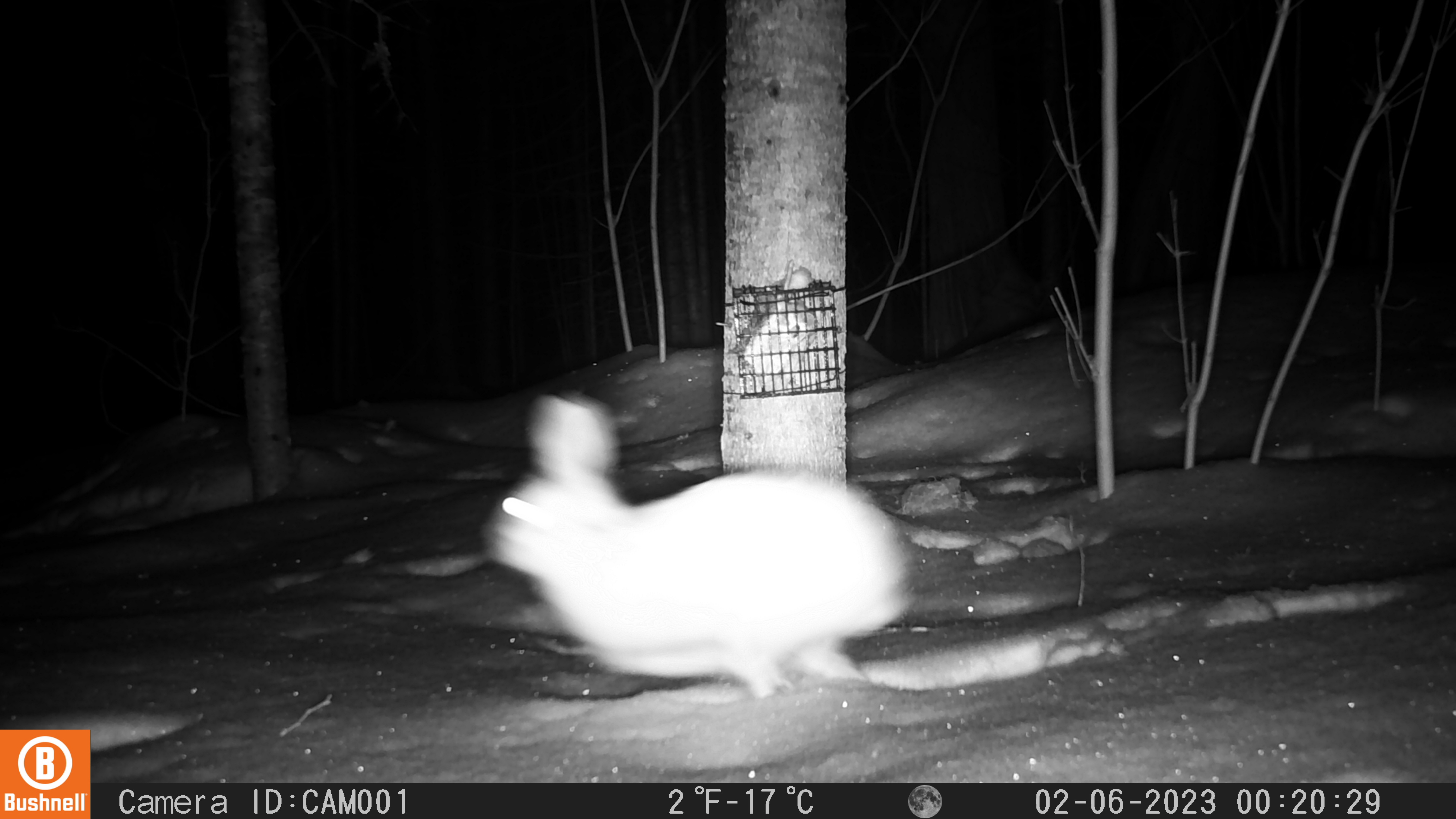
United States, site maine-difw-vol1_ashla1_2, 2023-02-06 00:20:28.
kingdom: Animalia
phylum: Chordata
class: Mammalia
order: Lagomorpha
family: Leporidae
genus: Lepus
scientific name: Lepus americanus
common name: snowshoe hare